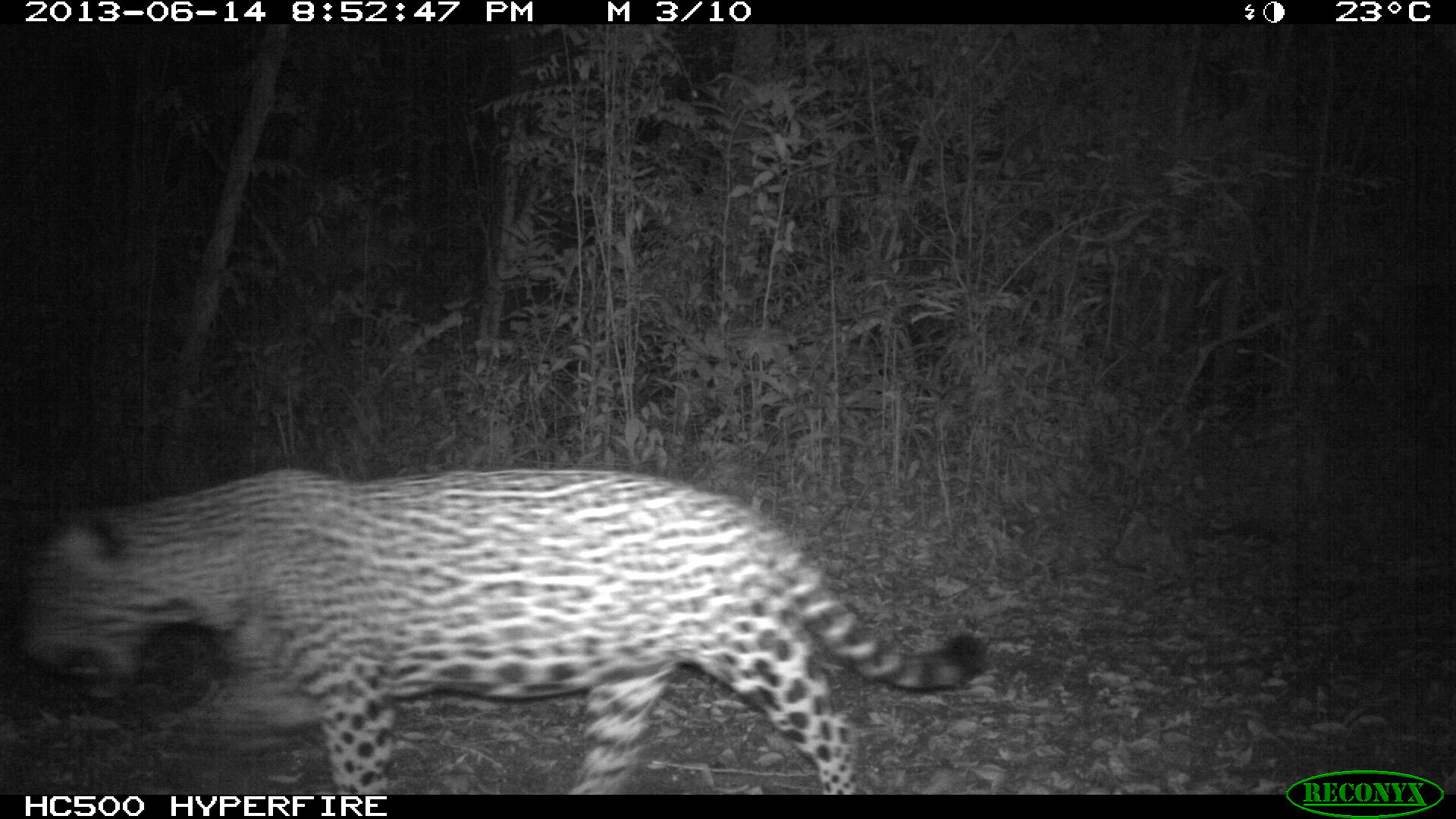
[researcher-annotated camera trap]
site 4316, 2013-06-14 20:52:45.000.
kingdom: Animalia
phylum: Chordata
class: Mammalia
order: Carnivora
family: Felidae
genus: Panthera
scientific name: Panthera onca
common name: jaguar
Panthera onca (jaguar), count 1, sex male.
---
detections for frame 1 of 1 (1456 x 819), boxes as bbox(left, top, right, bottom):
panthera onca: bbox(19, 459, 985, 792)